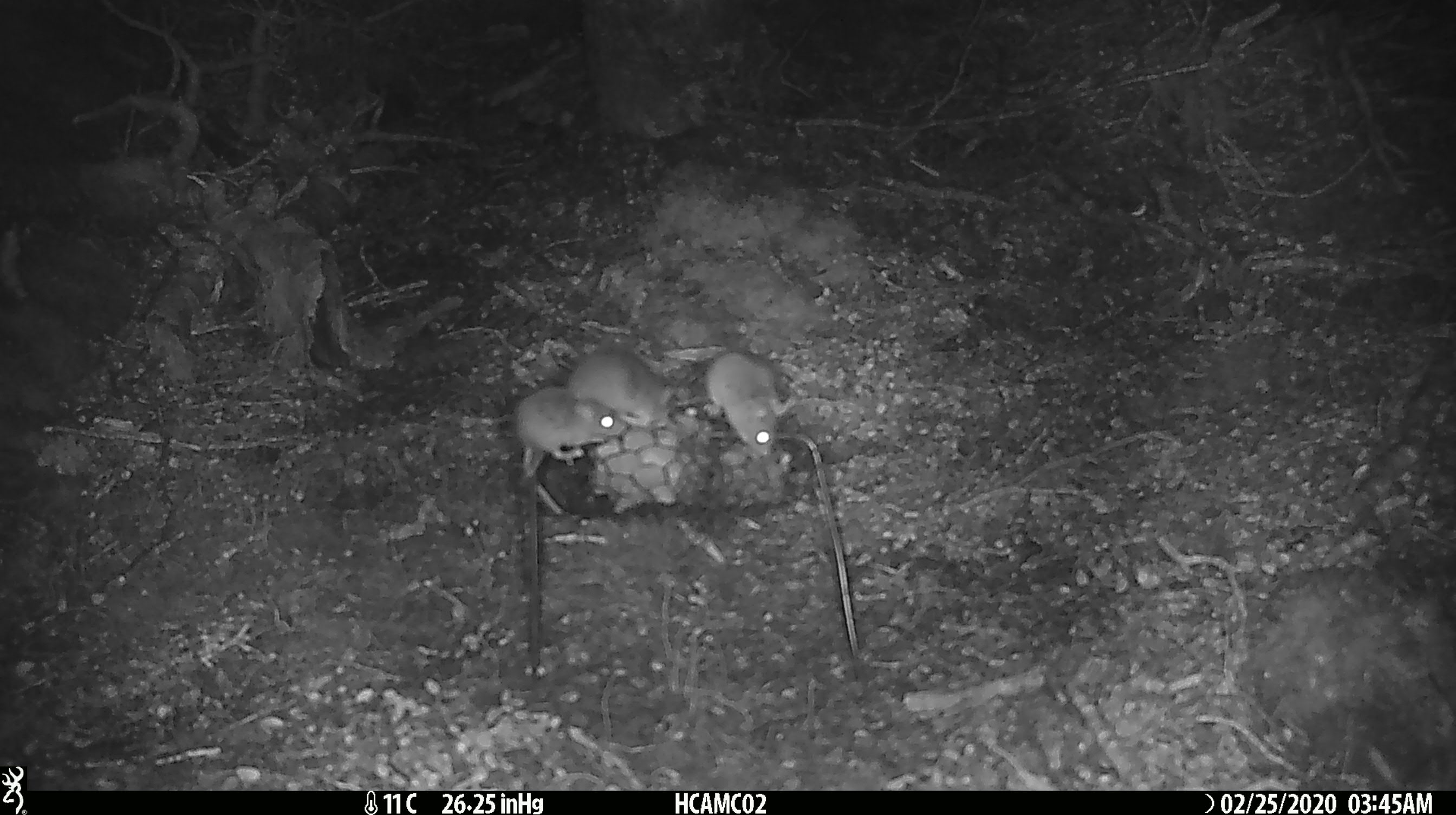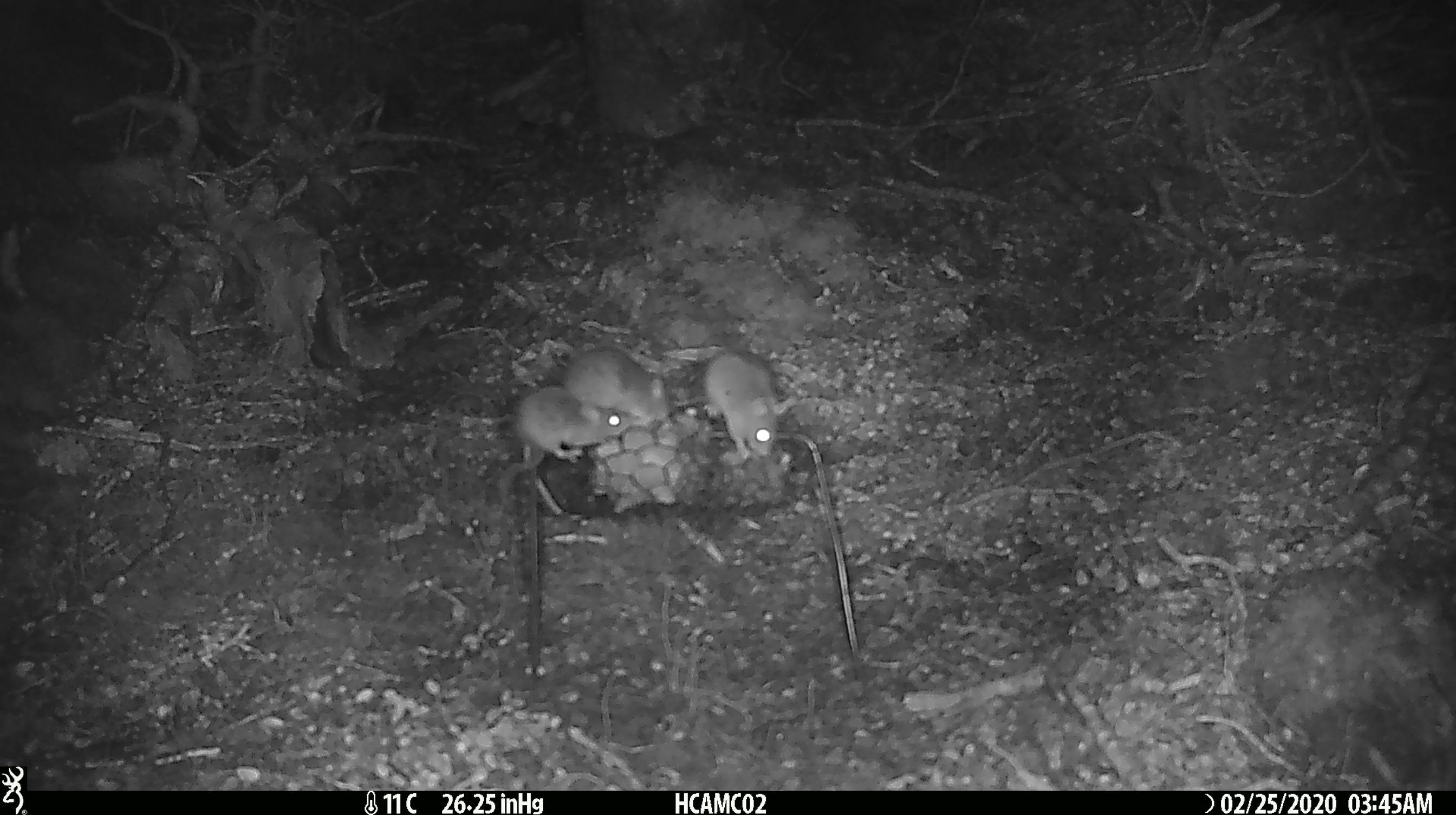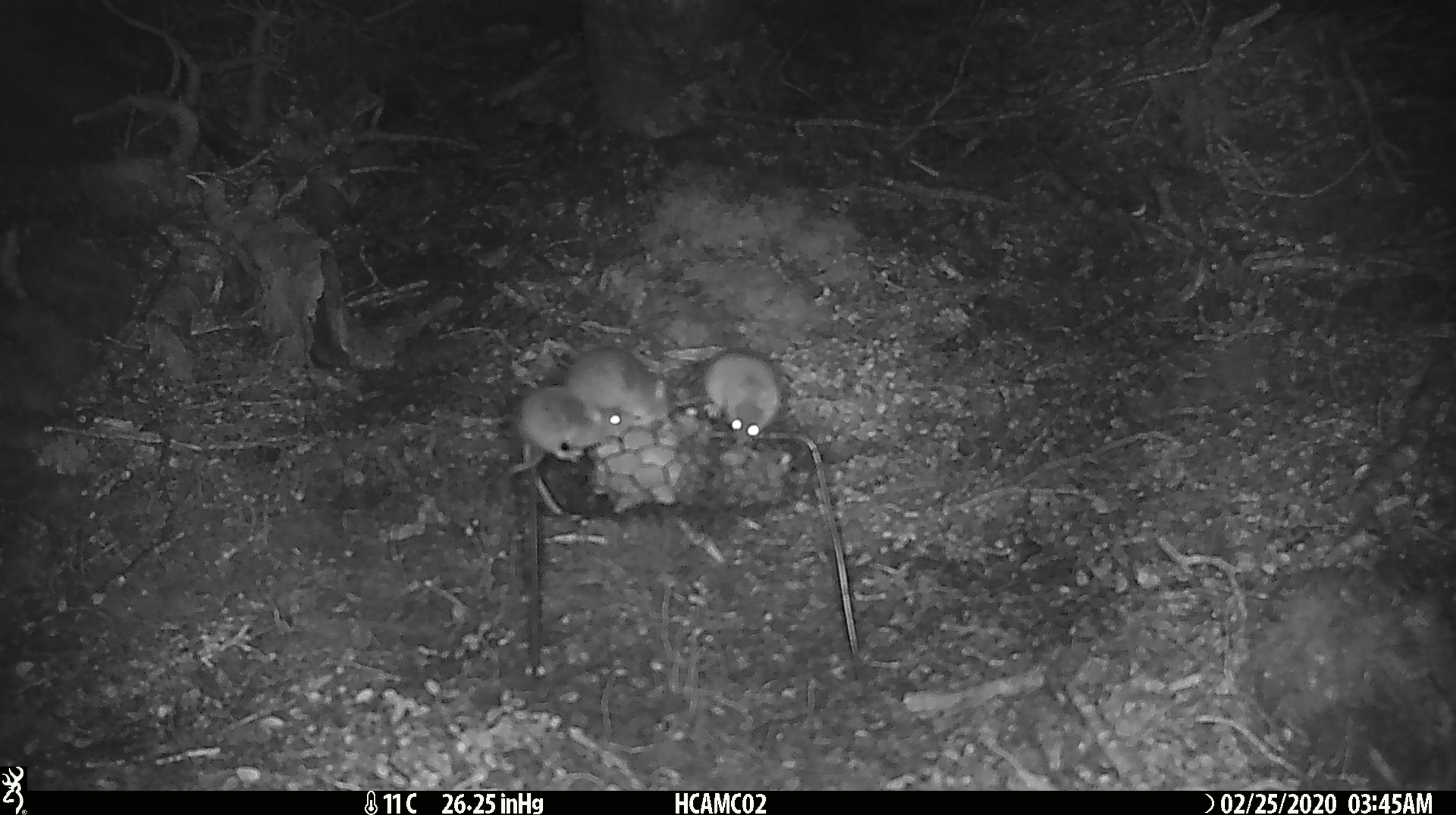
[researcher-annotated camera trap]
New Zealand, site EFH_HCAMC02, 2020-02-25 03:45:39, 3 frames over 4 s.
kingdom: Animalia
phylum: Chordata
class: Mammalia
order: Rodentia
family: Muridae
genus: Mus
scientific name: Mus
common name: mouse